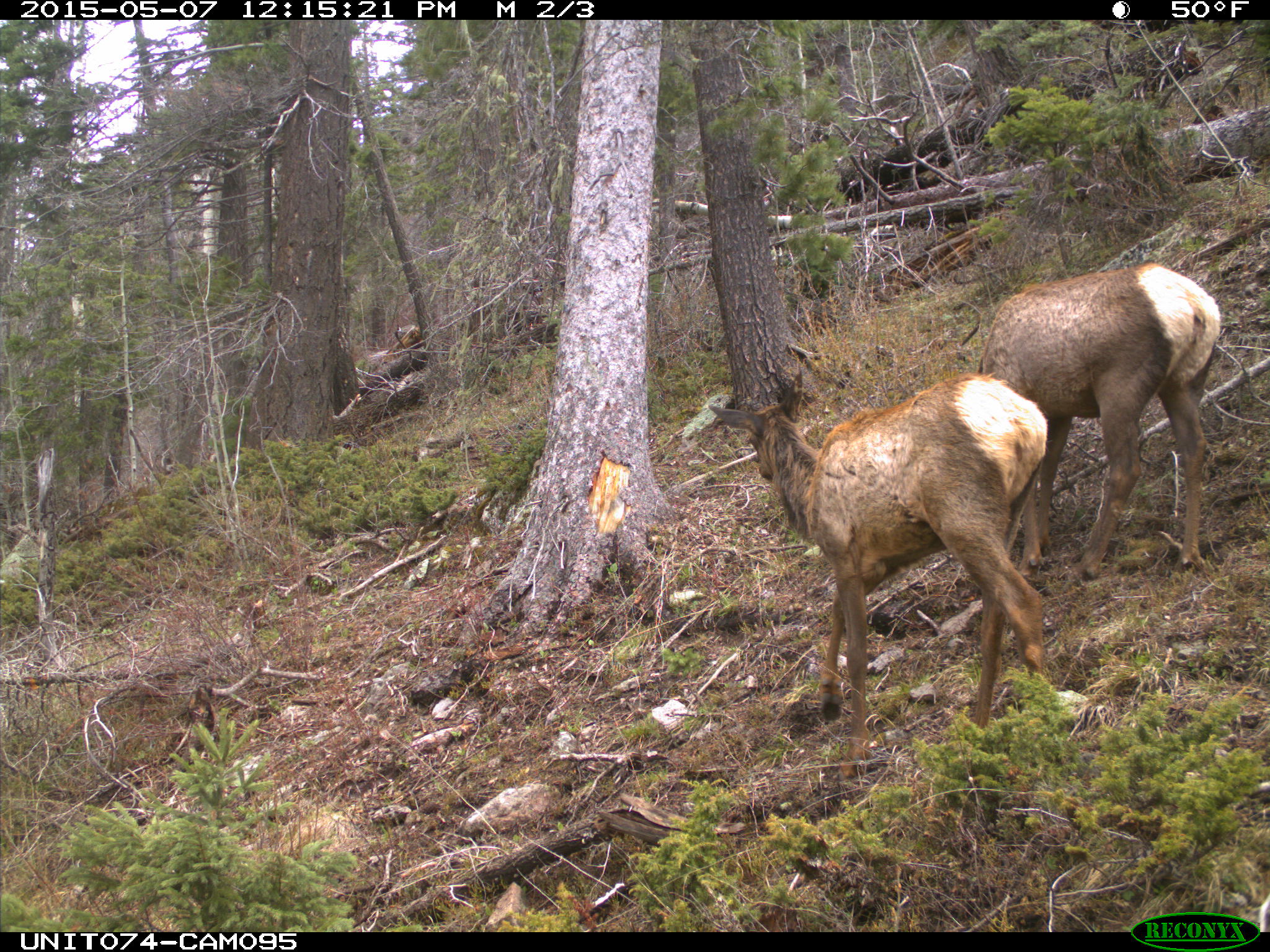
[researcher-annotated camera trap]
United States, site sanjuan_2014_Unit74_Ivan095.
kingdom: Animalia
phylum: Chordata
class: Mammalia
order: Artiodactyla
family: Cervidae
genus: Cervus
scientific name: Cervus elaphus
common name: red deer